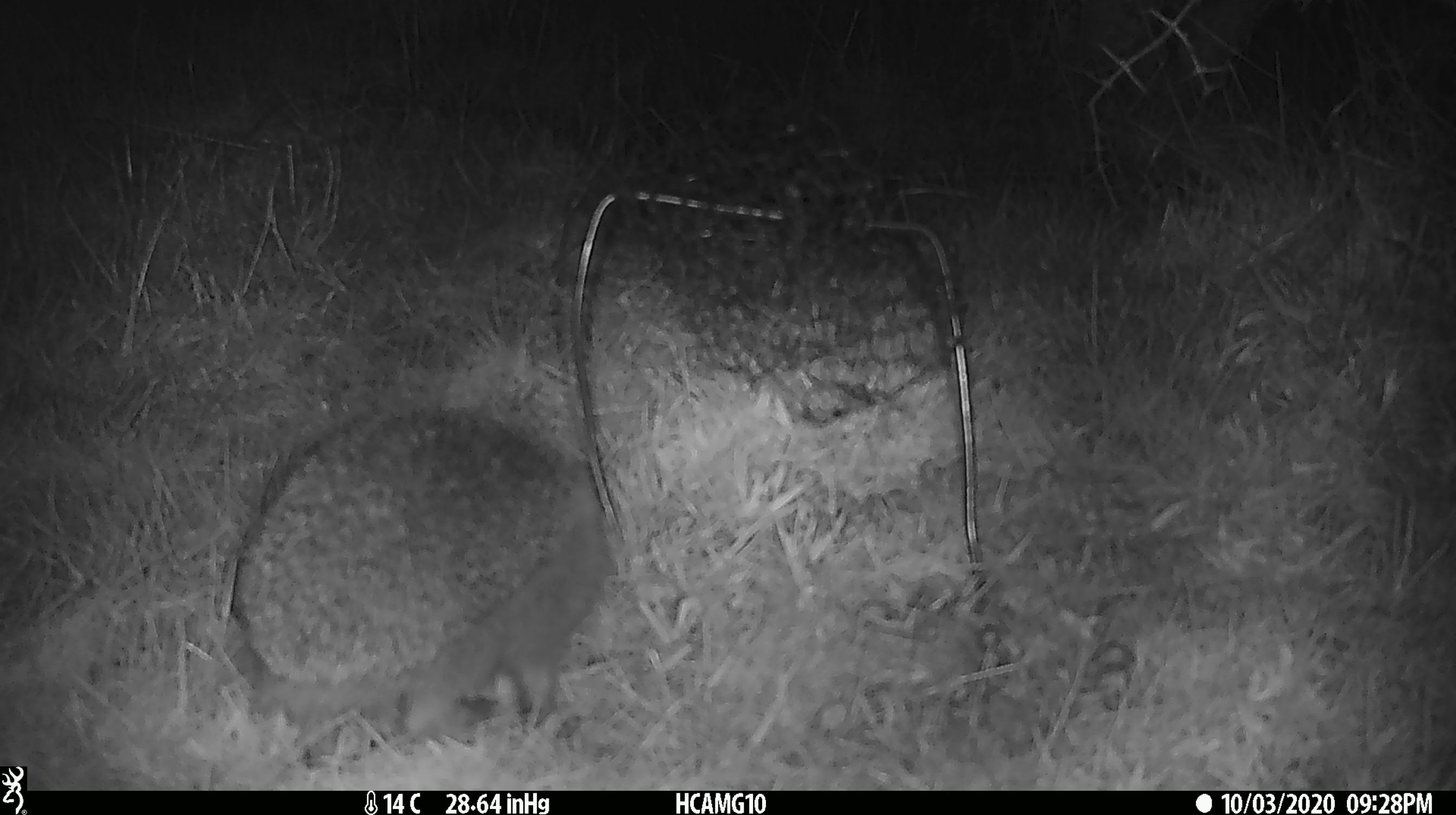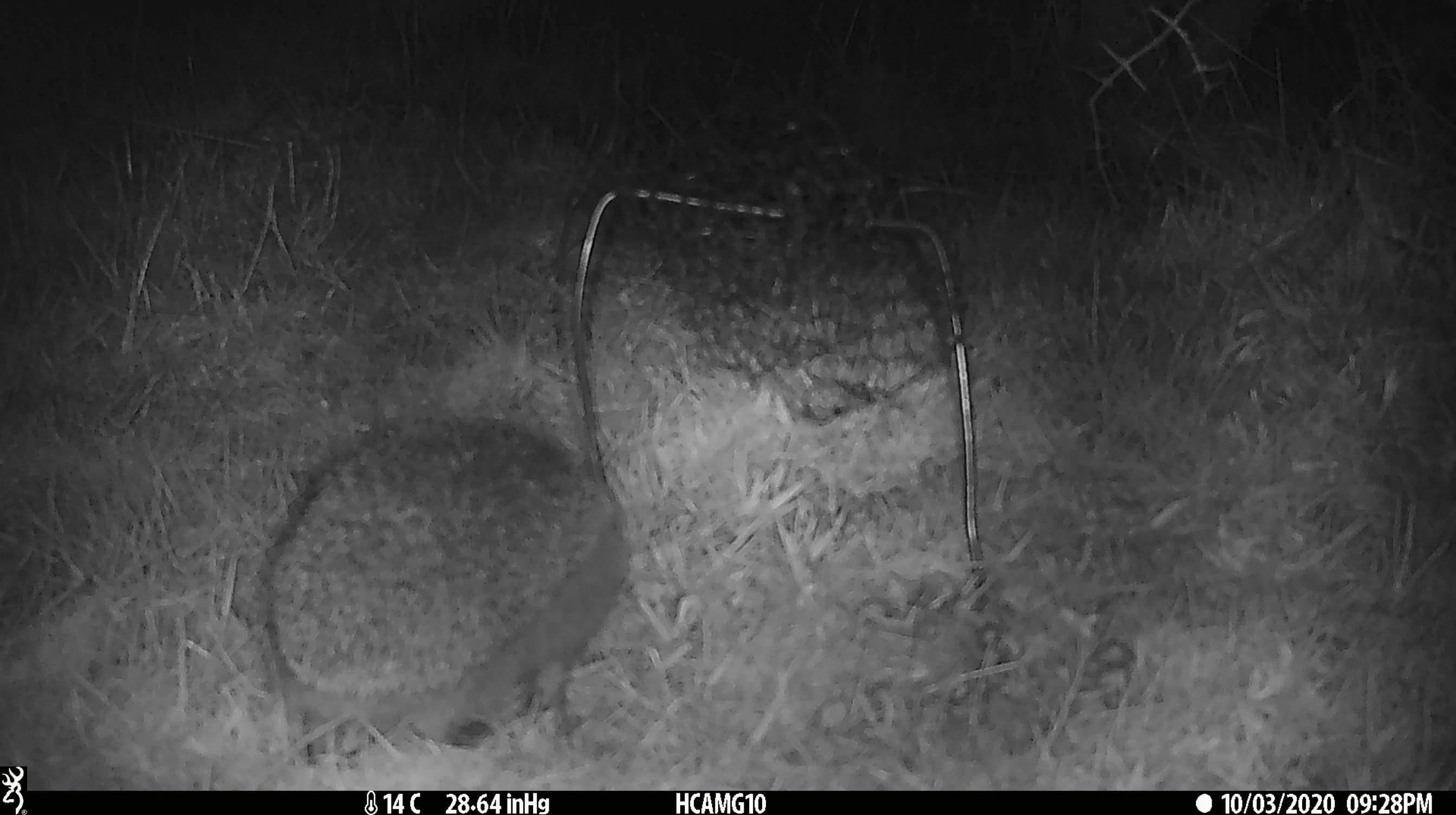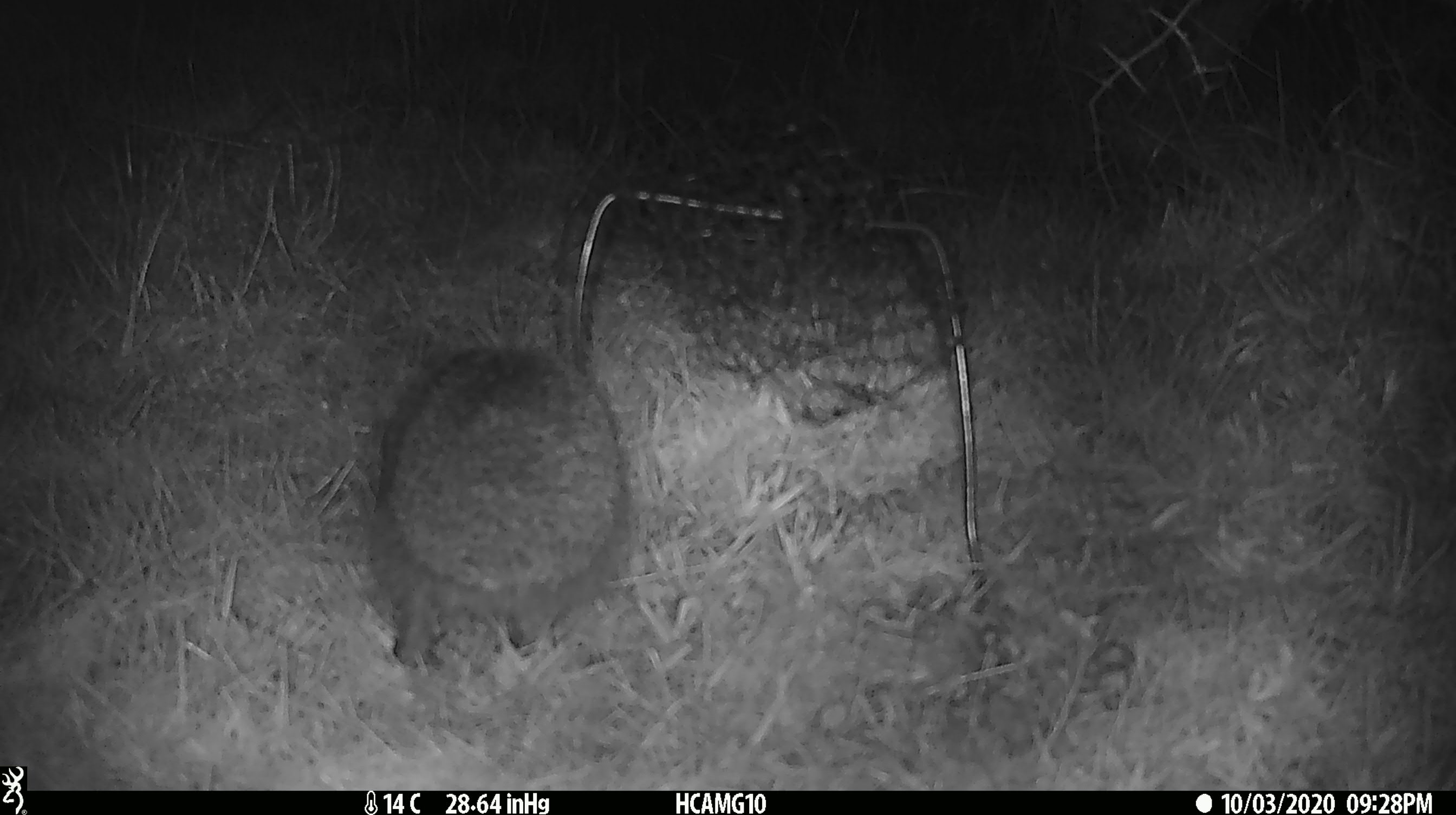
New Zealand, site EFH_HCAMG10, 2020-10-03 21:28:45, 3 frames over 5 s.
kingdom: Animalia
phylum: Chordata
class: Mammalia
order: Eulipotyphla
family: Erinaceidae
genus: Erinaceus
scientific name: Erinaceus europaeus europaeus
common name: european hedgehog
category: hedgehog